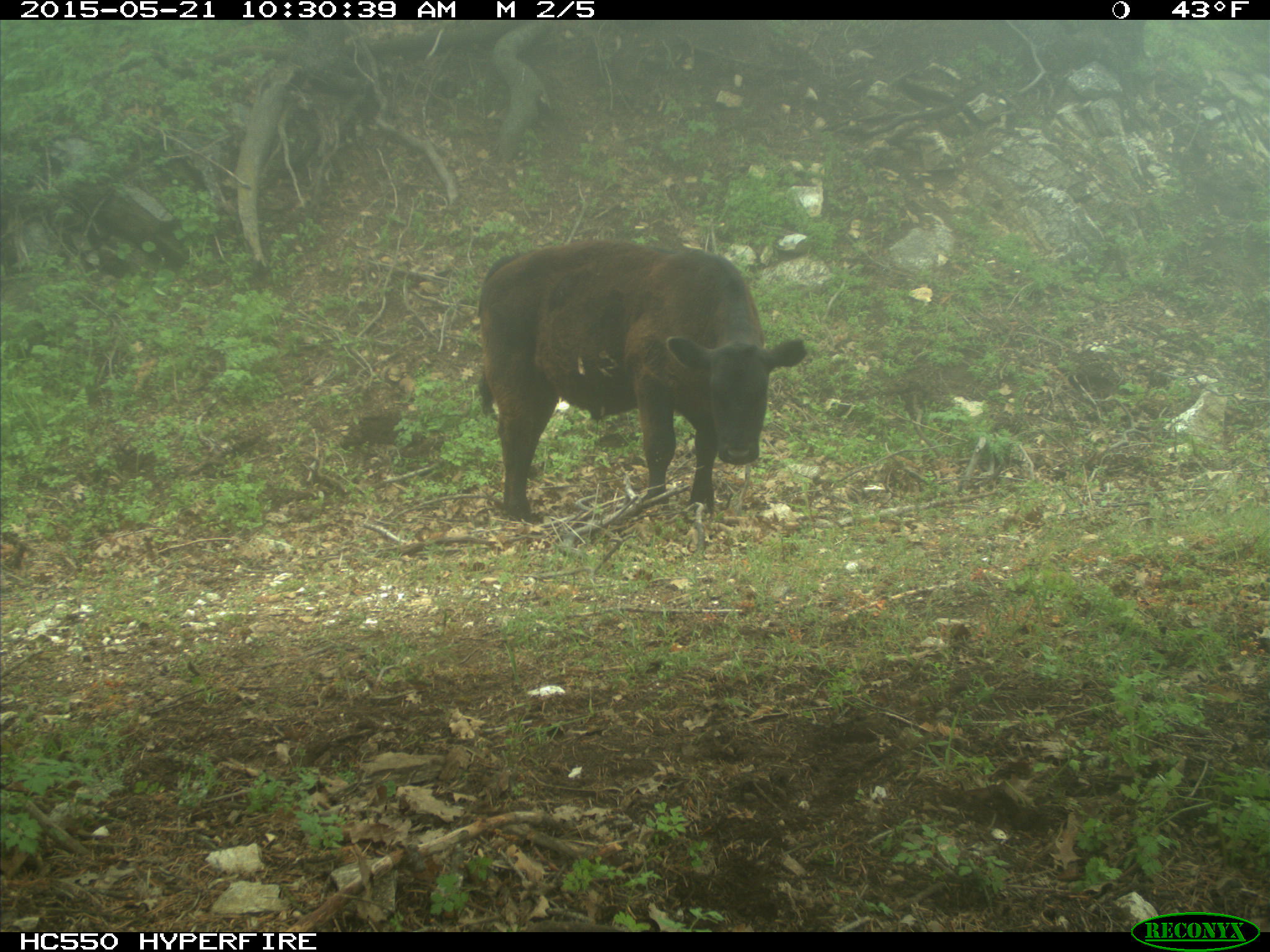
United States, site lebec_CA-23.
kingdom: Animalia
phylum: Chordata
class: Mammalia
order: Artiodactyla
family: Bovidae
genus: Bos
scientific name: Bos taurus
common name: domestic cow